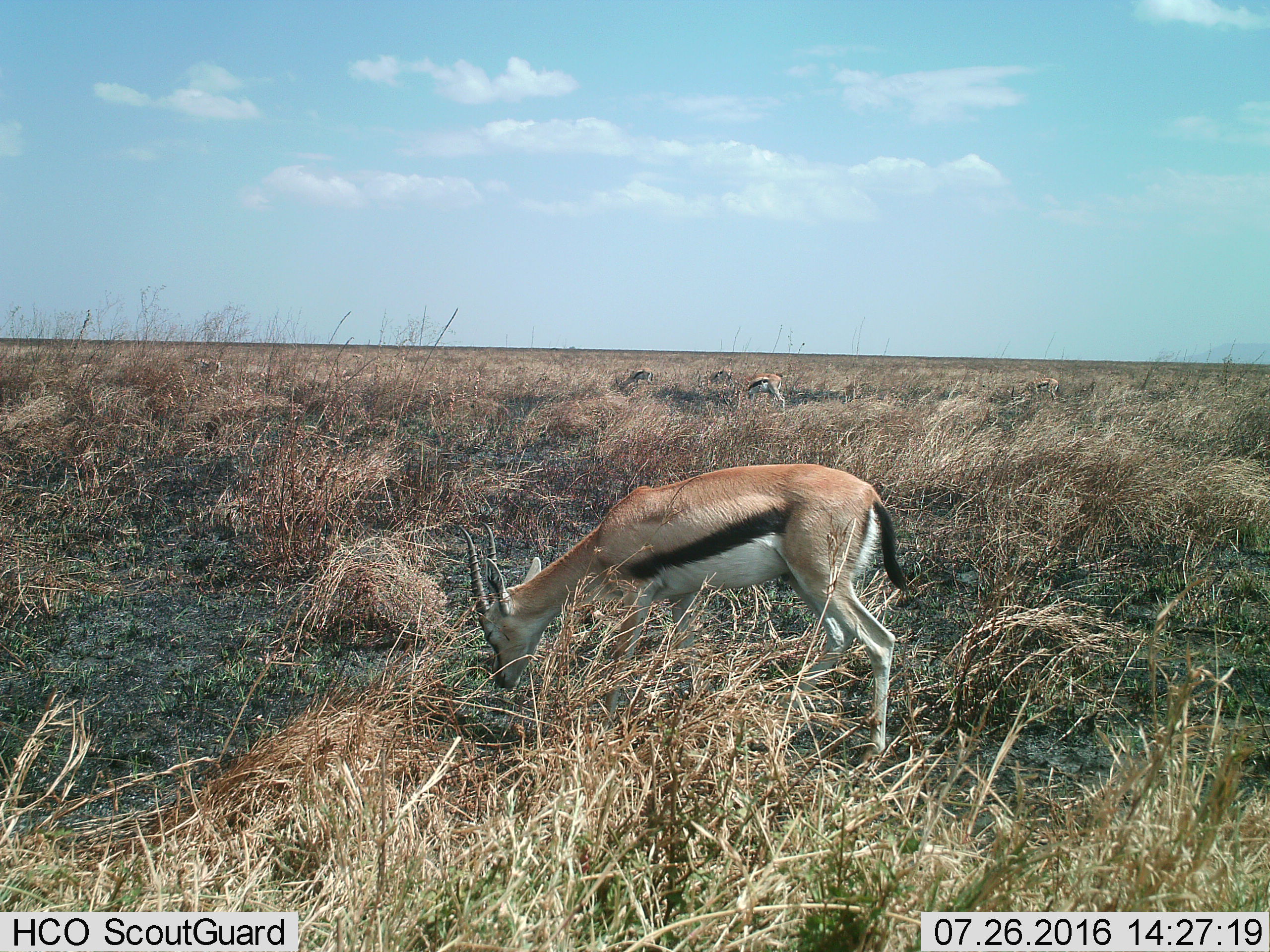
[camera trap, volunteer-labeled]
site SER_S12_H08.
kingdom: Animalia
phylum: Chordata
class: Mammalia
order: Artiodactyla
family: Bovidae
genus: Eudorcas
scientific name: Eudorcas thomsonii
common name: thomson's gazelle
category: gazellethomsons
Gazellethomsons (thomson's gazelle) (Eudorcas thomsonii), count 4. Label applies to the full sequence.